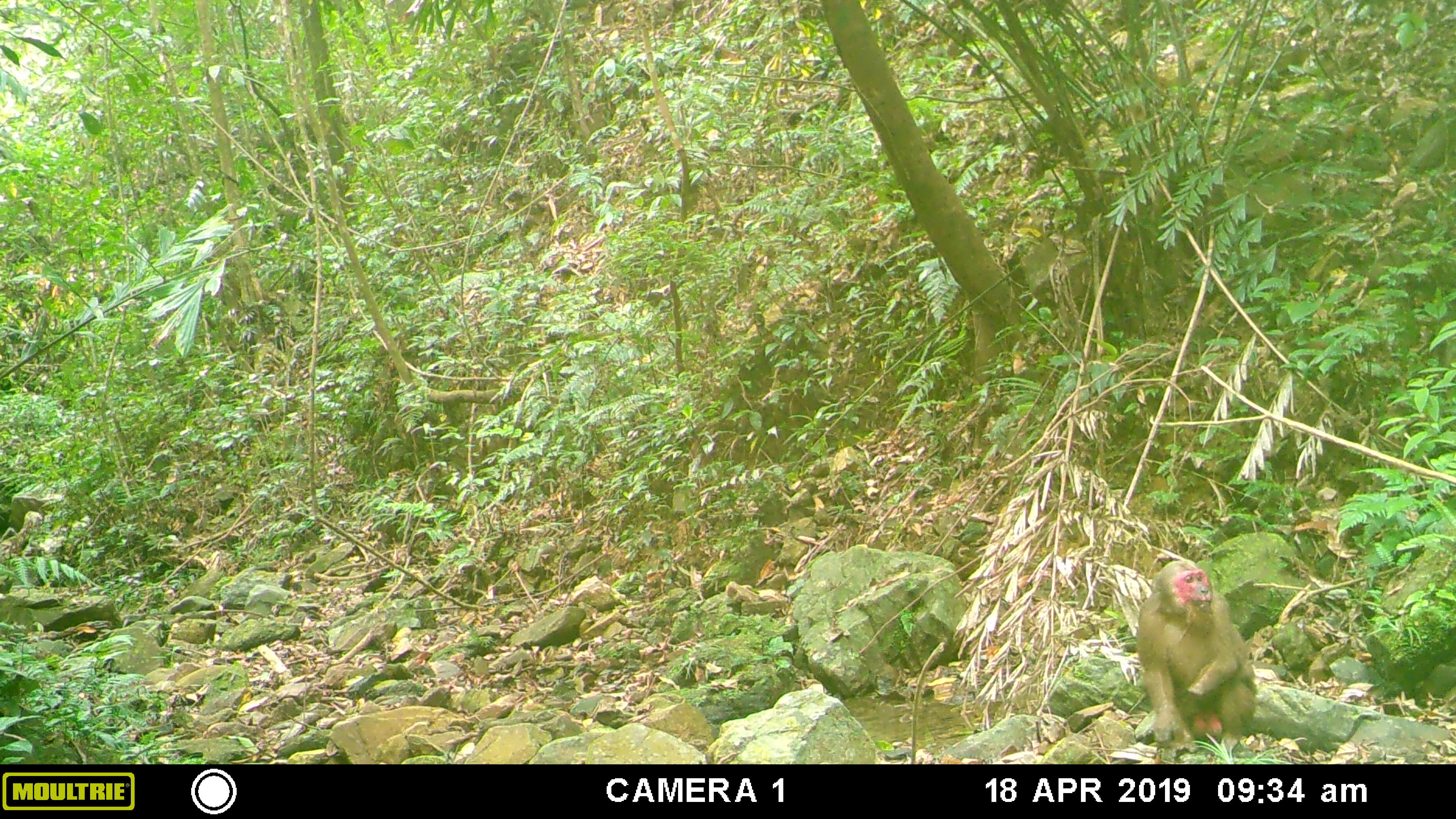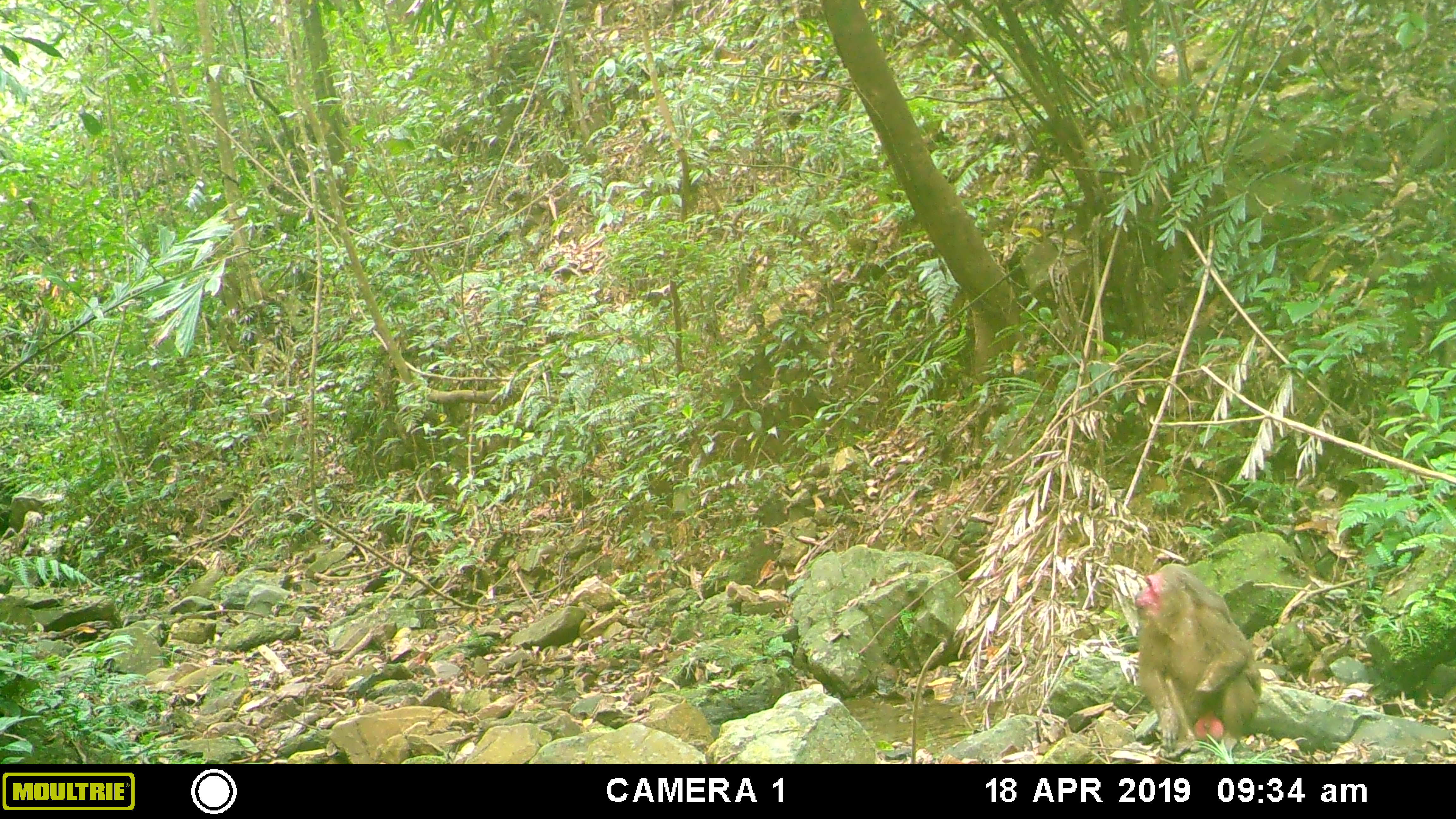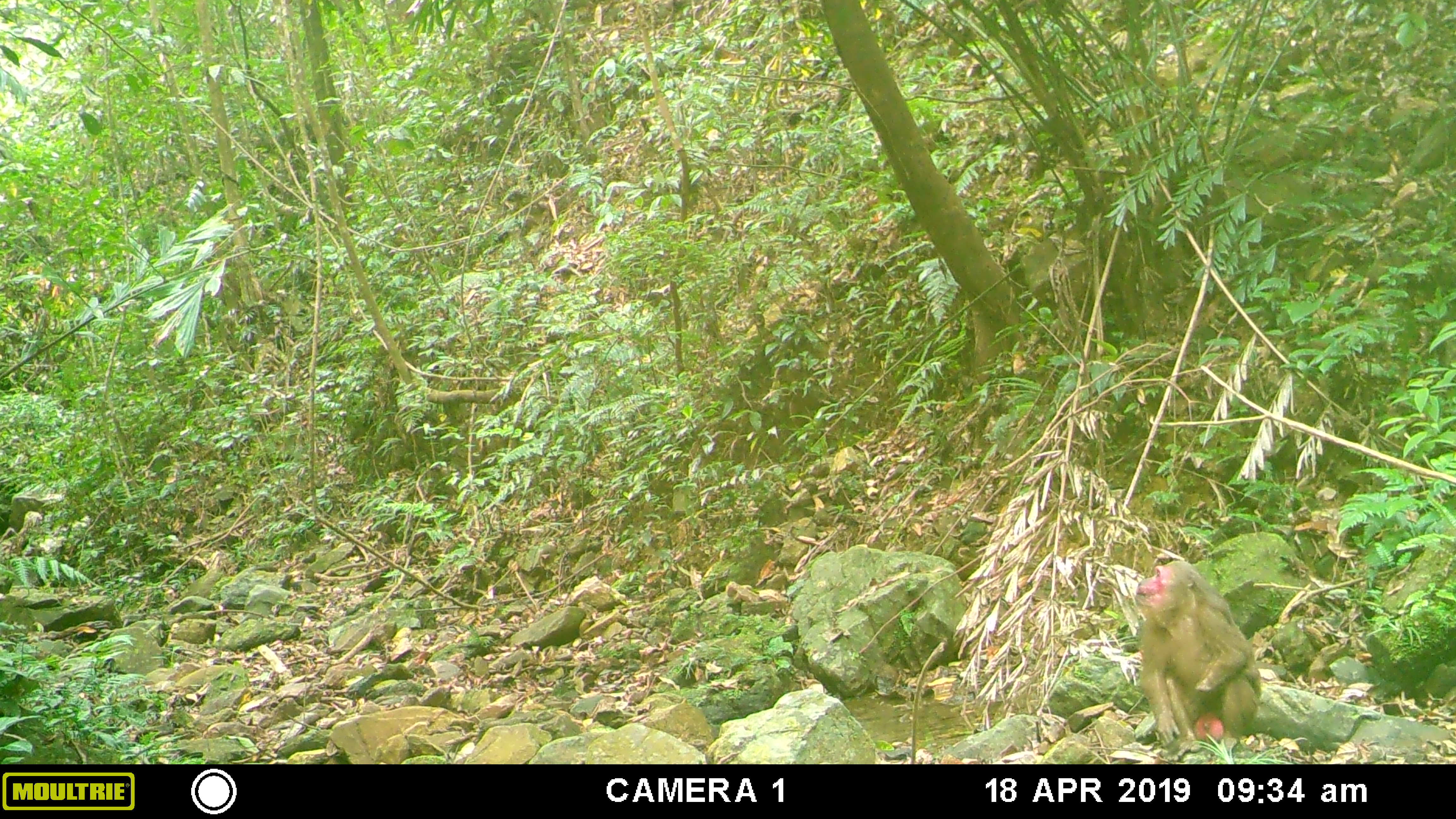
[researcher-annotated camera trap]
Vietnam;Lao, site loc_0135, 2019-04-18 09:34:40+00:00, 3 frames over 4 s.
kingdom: Animalia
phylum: Chordata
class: Mammalia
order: Primates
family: Cercopithecidae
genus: Macaca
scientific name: Macaca arctoides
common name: stump-tailed macaque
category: stump tailed macaque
Stump tailed macaque (stump-tailed macaque) (Macaca arctoides). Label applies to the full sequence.